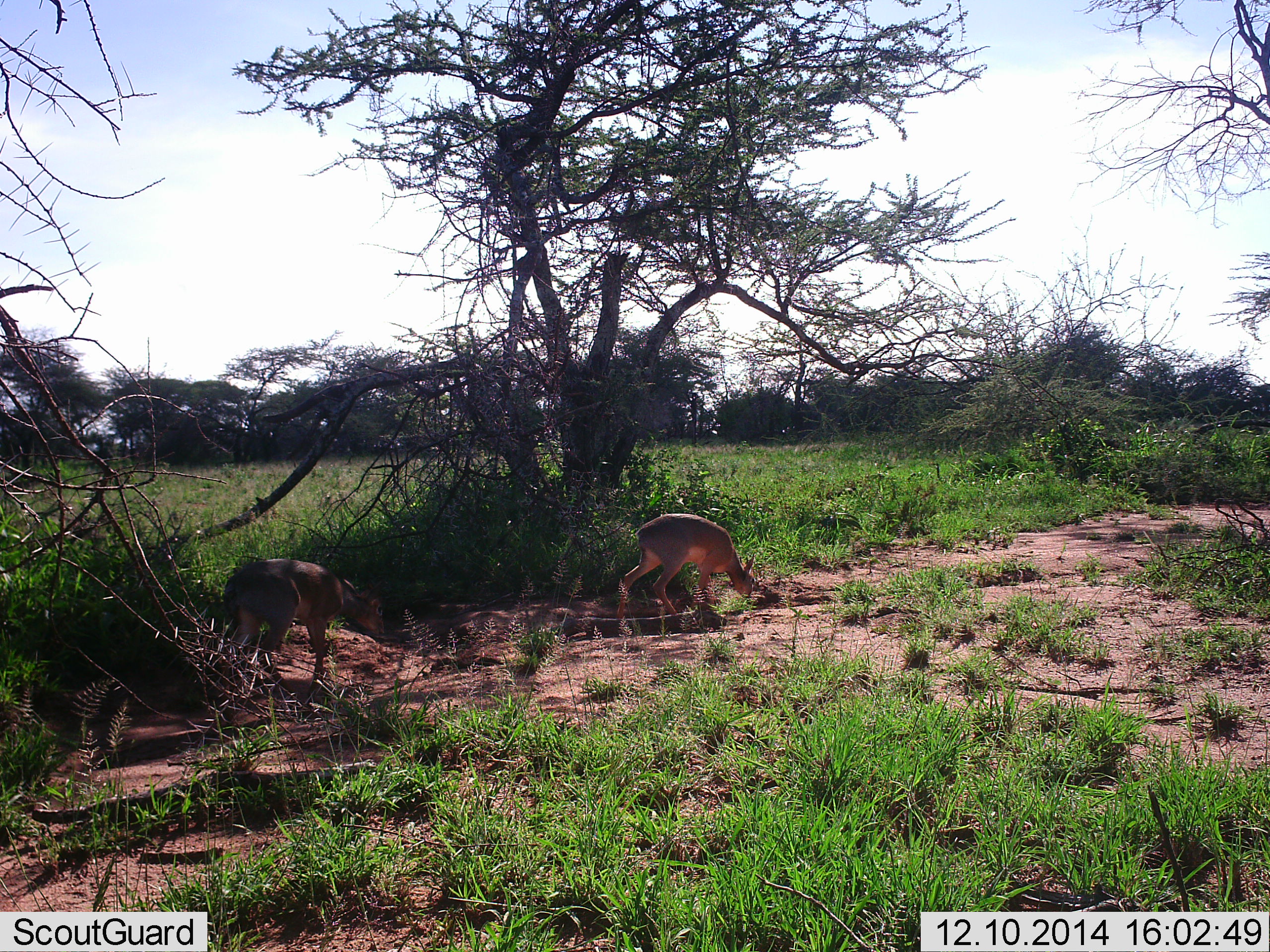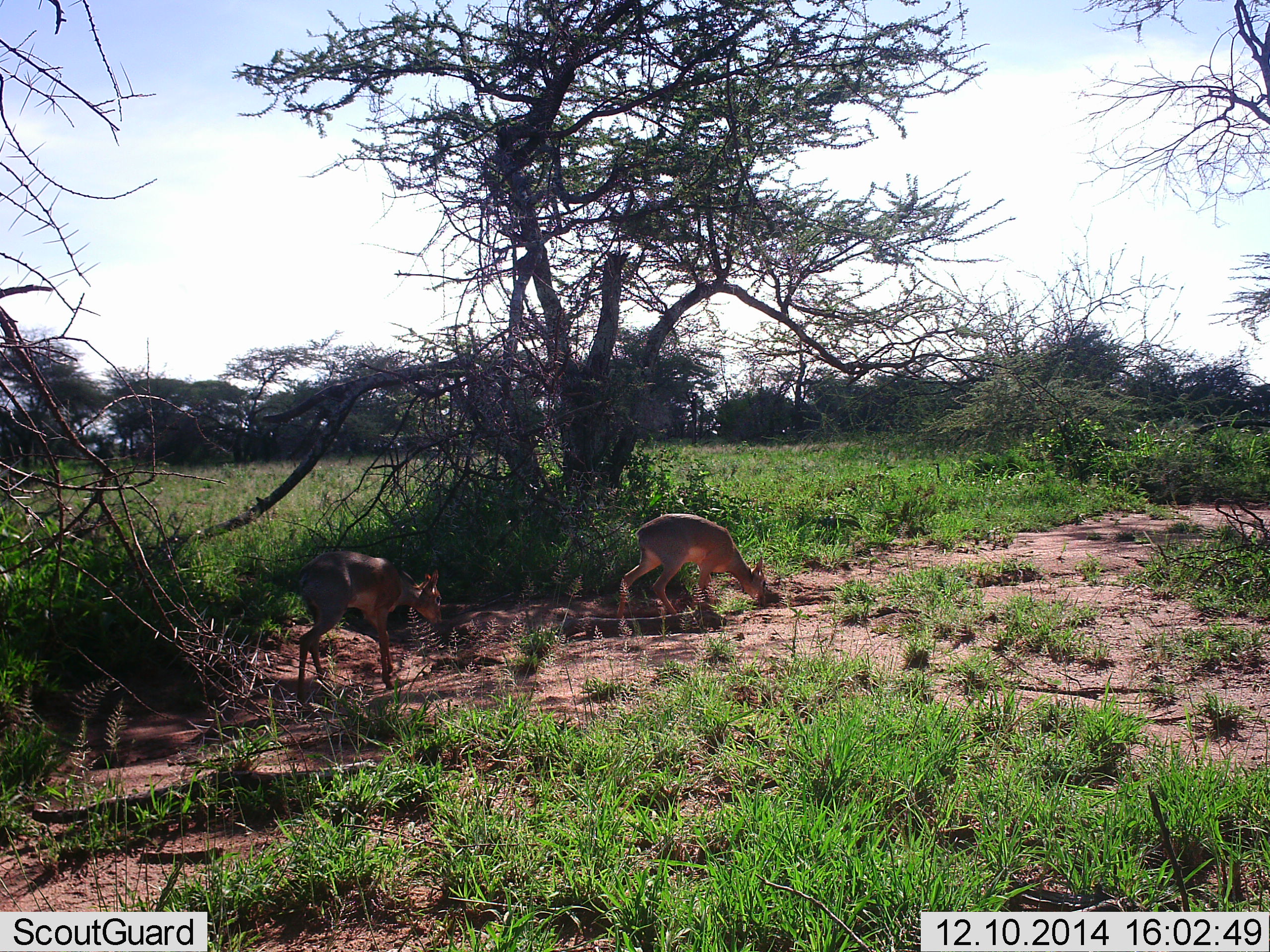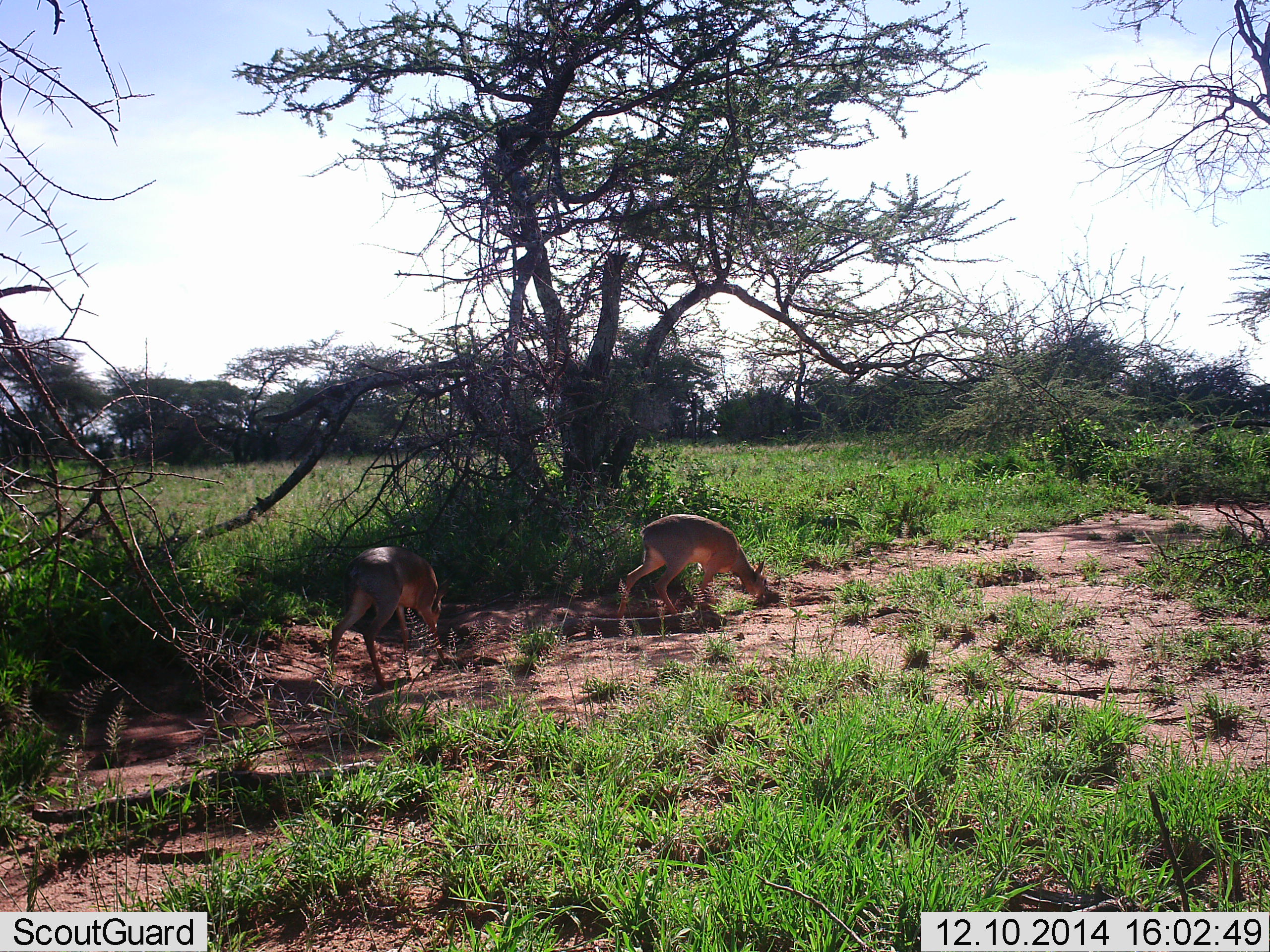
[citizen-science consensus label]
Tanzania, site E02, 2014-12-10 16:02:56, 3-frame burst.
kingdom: Animalia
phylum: Chordata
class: Mammalia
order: Artiodactyla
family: Bovidae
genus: Madoqua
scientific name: Madoqua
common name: dikdik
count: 2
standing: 30%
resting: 0%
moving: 70%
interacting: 0%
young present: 0%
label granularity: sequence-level